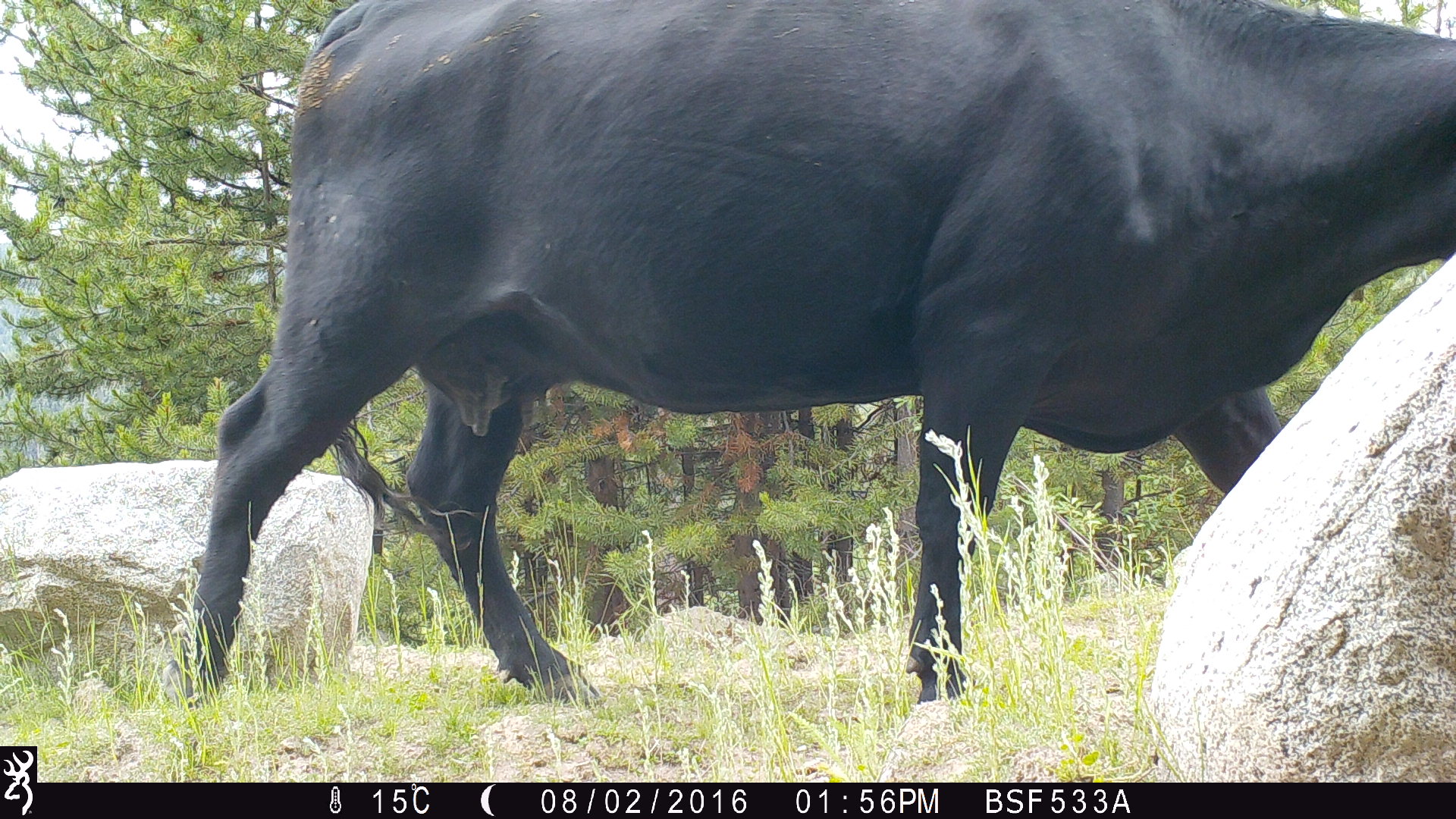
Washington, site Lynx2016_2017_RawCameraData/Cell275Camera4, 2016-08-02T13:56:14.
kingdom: Animalia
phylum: Chordata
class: Mammalia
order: Artiodactyla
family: Bovidae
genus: Bos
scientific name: Bos taurus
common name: domestic cattle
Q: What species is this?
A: Domestic cattle (Bos taurus).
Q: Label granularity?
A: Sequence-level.